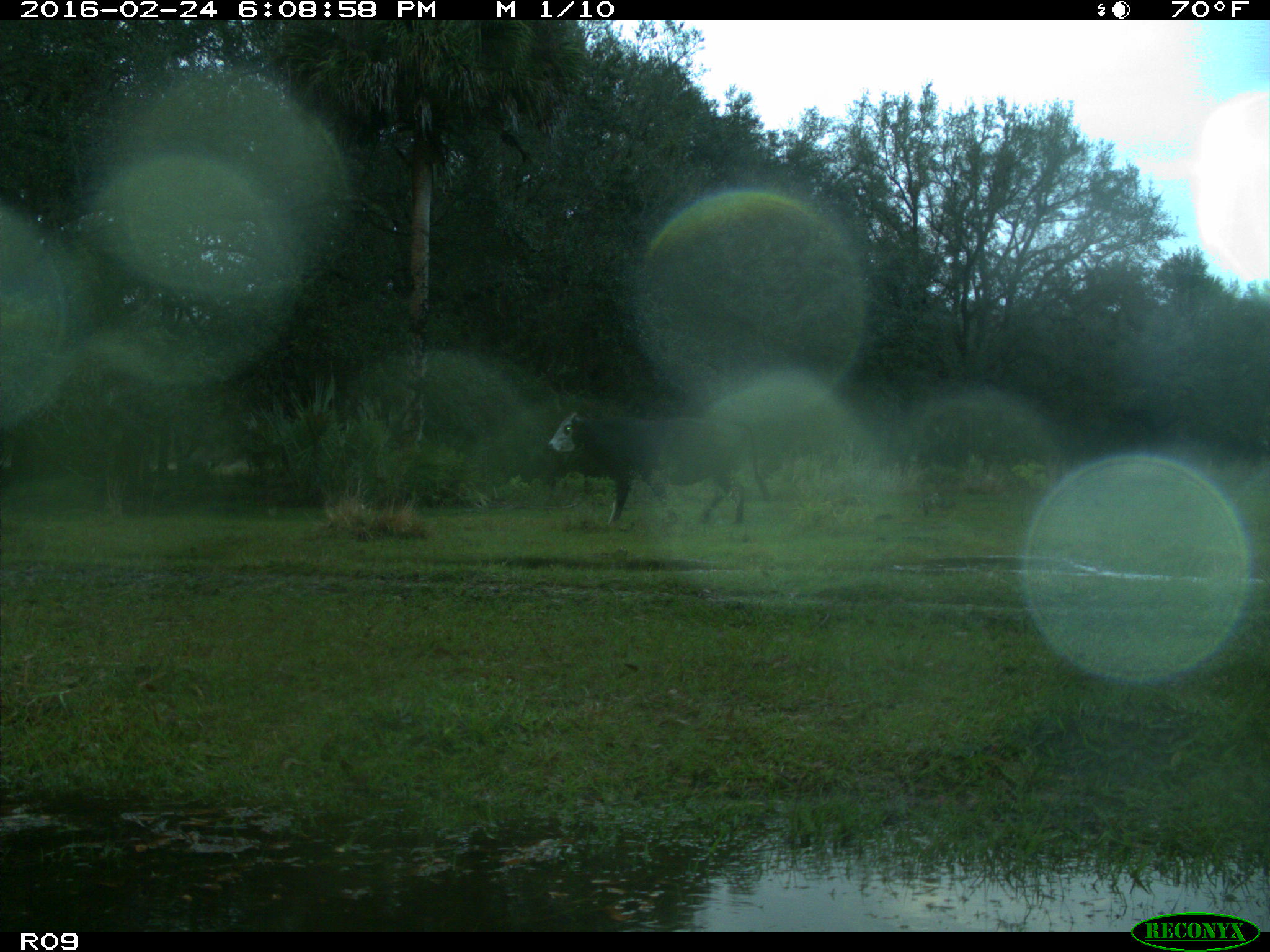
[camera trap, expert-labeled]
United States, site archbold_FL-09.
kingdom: Animalia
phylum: Chordata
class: Mammalia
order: Artiodactyla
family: Bovidae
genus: Bos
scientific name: Bos taurus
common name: domestic cow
Bos taurus (domestic cow).